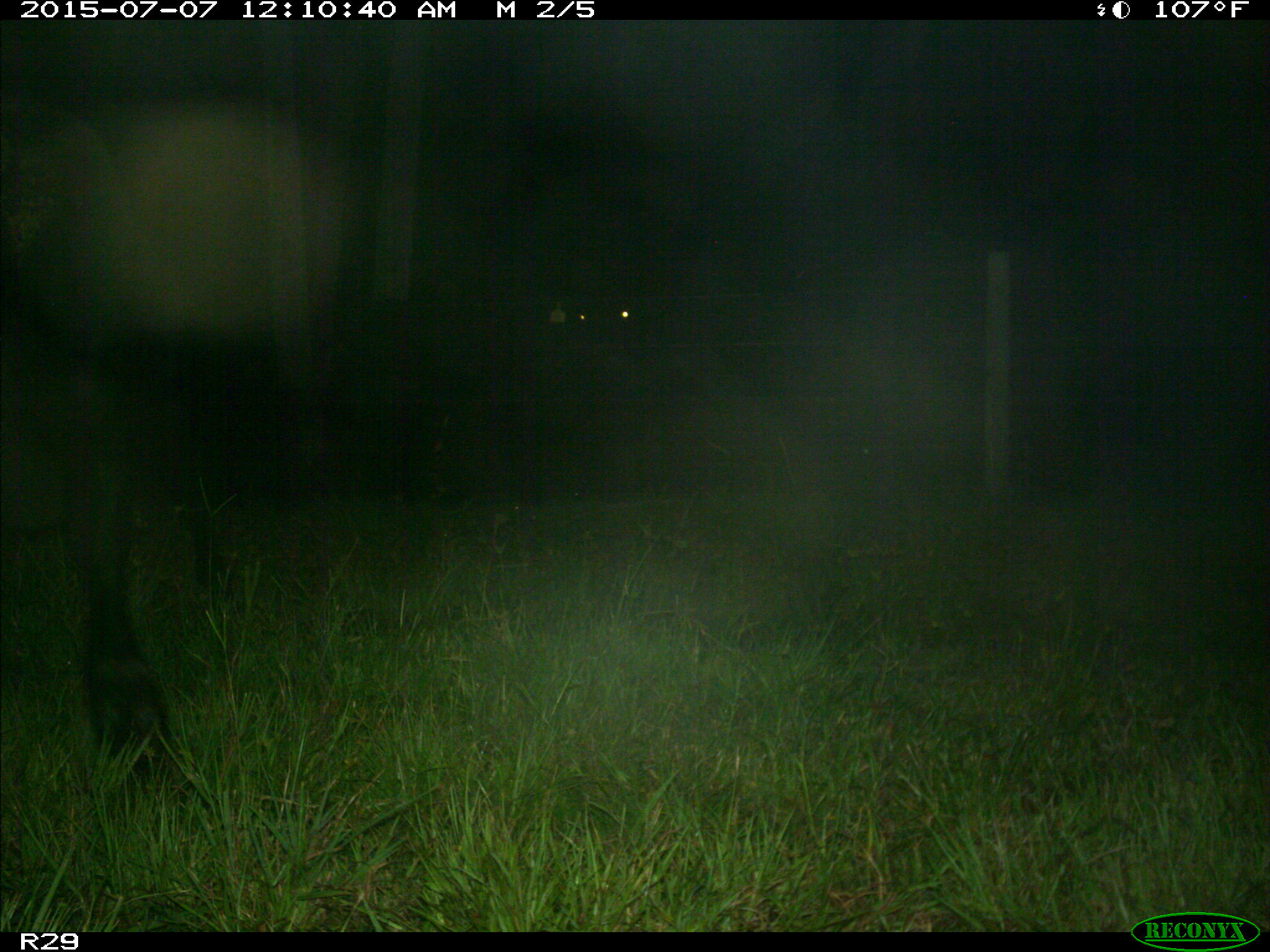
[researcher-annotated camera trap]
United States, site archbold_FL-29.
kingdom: Animalia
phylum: Chordata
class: Mammalia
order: Artiodactyla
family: Bovidae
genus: Bos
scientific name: Bos taurus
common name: domestic cow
Bos taurus (domestic cow).